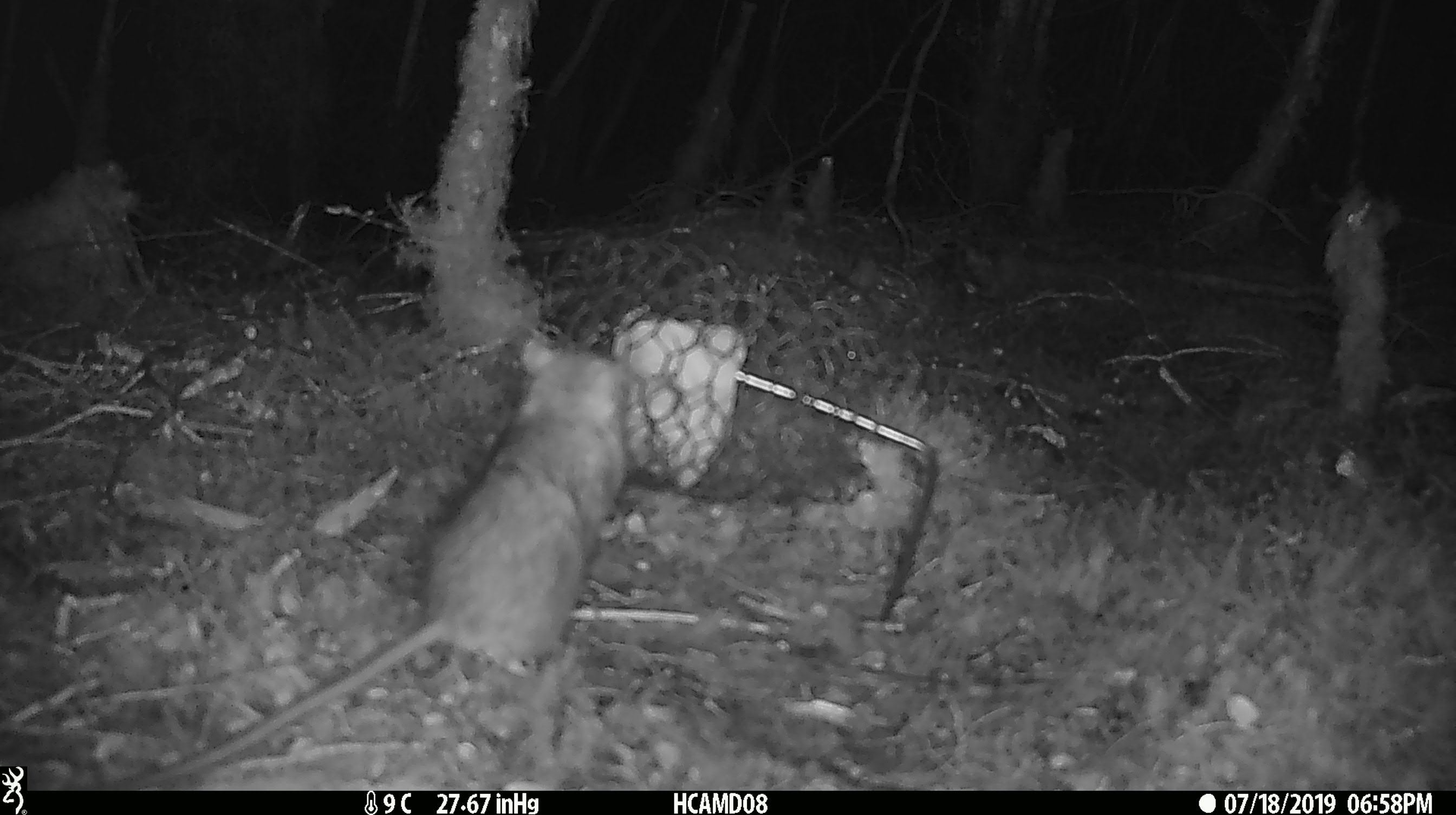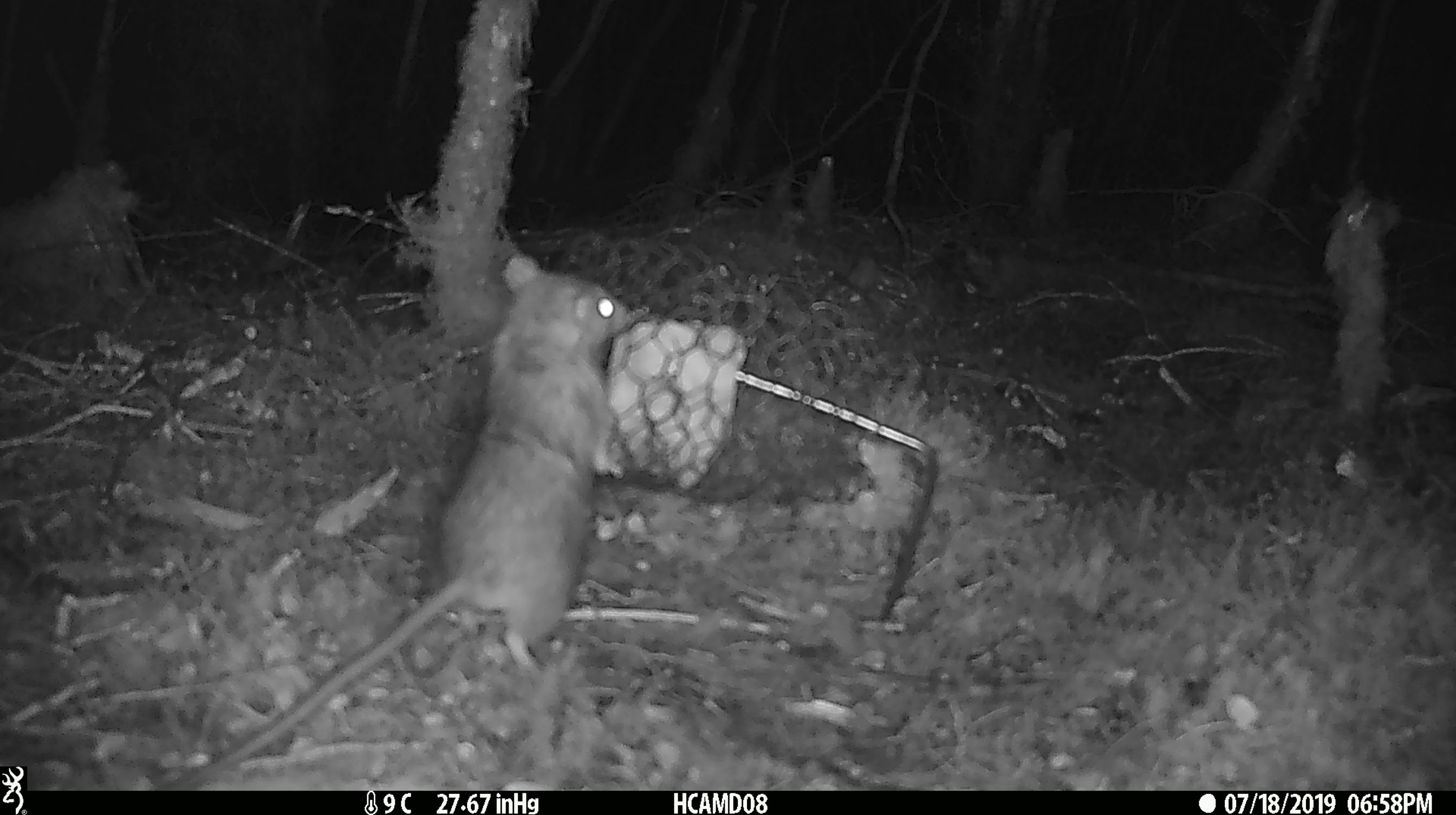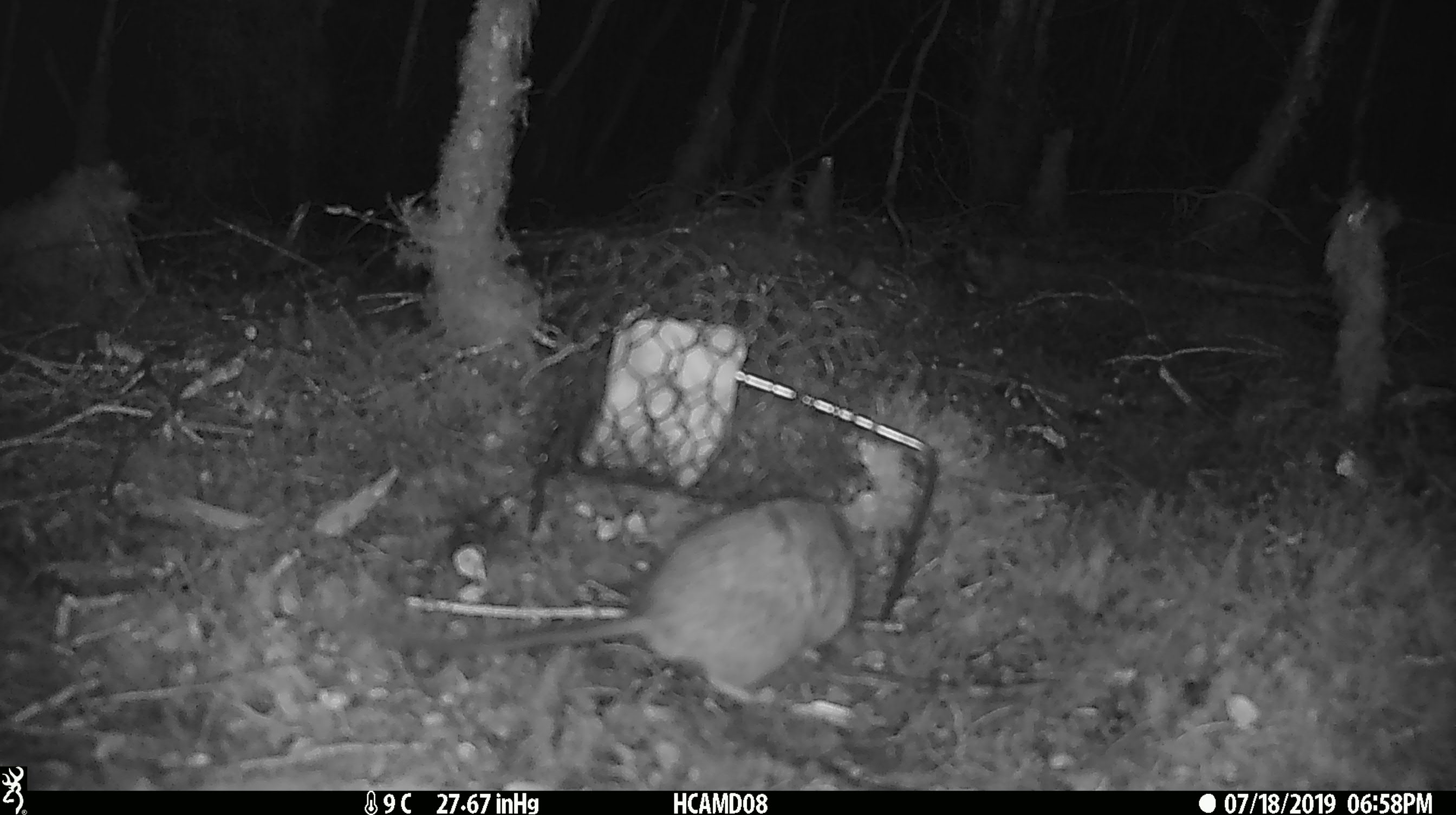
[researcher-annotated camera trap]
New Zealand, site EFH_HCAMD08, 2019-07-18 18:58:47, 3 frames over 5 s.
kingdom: Animalia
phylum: Chordata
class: Mammalia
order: Rodentia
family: Muridae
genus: Rattus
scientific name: Rattus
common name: rat